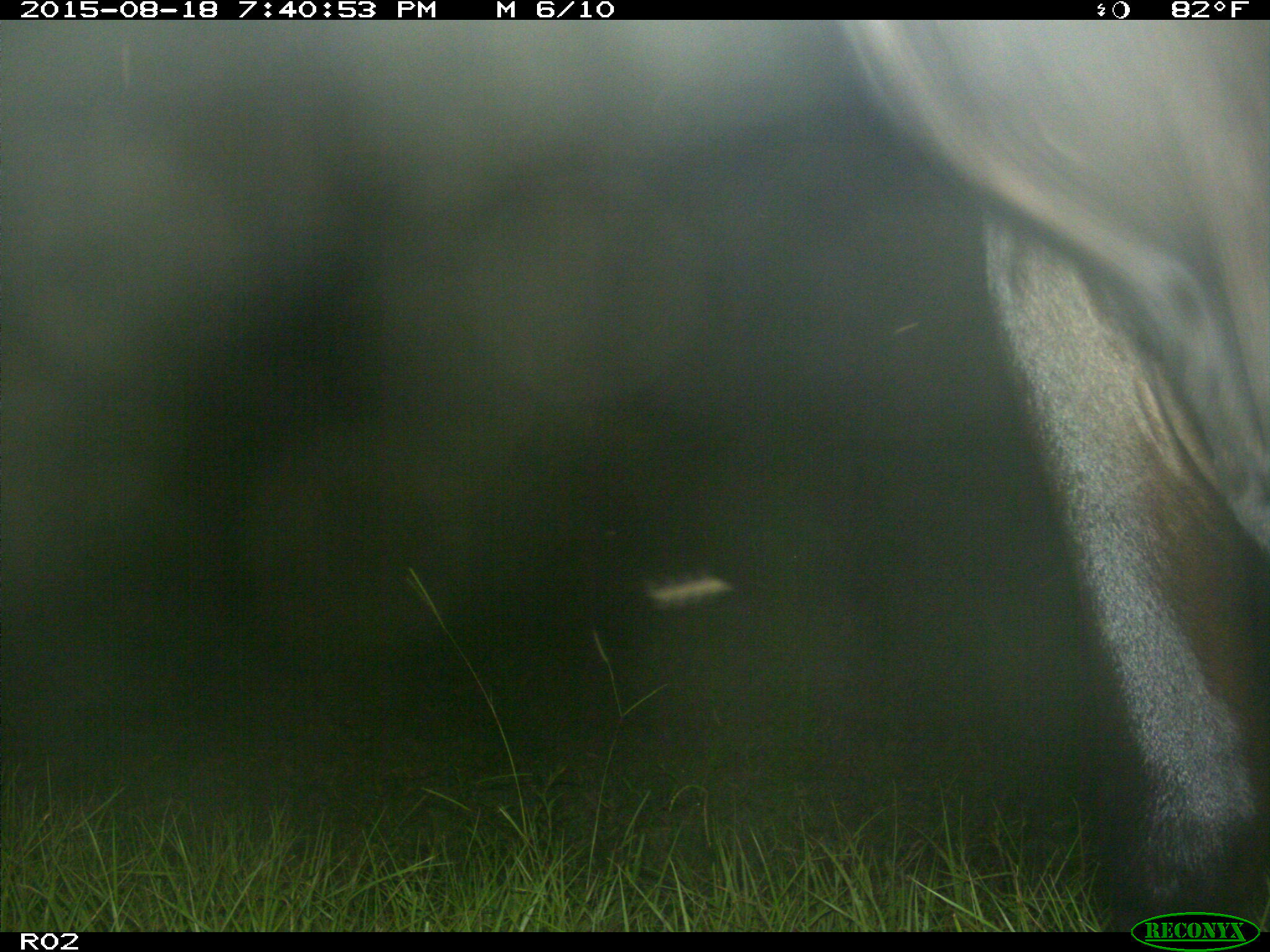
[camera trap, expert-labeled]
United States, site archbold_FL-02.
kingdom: Animalia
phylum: Chordata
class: Mammalia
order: Artiodactyla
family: Bovidae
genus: Bos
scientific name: Bos taurus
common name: domestic cow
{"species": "Bos taurus (domestic cow)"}